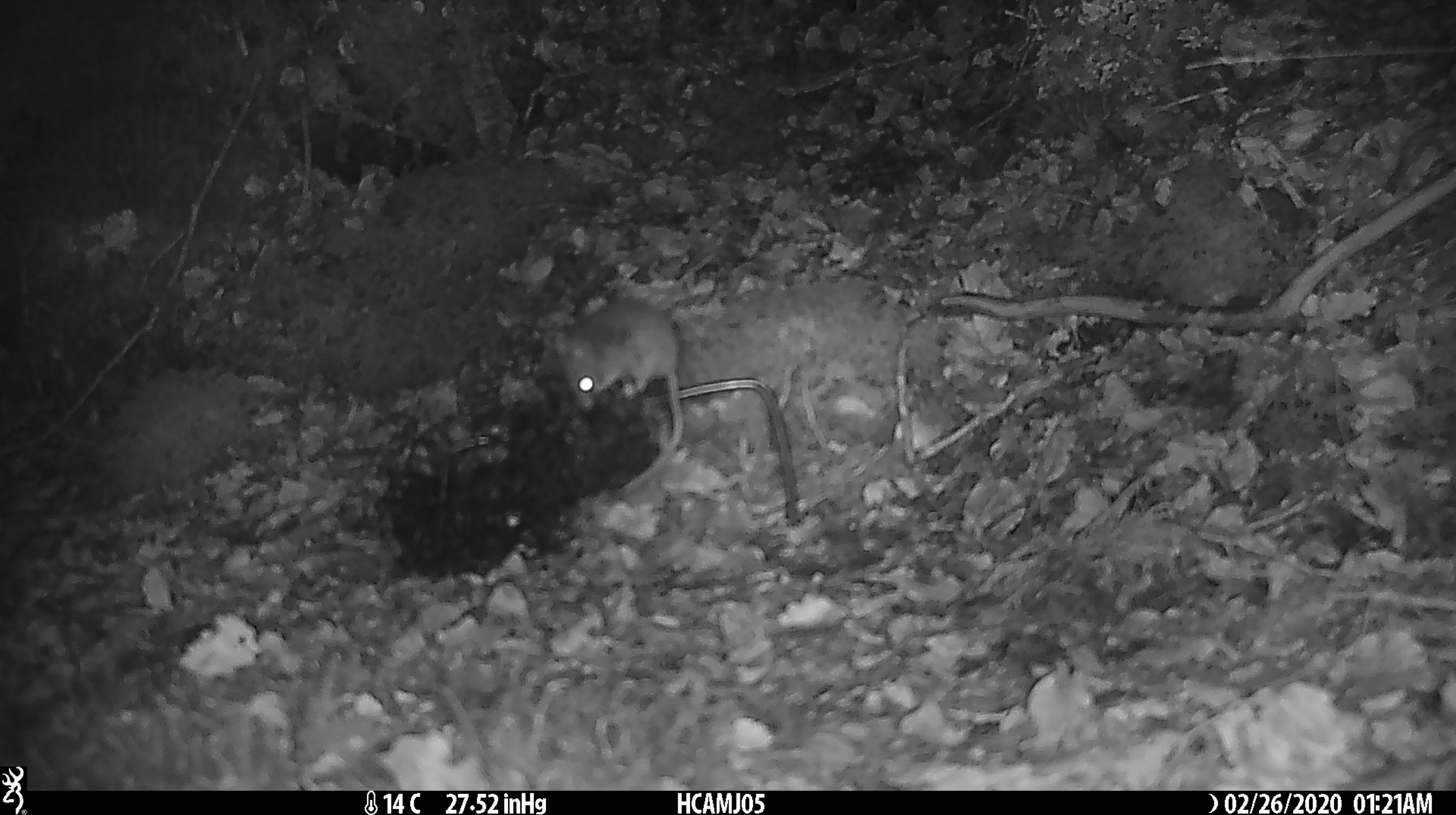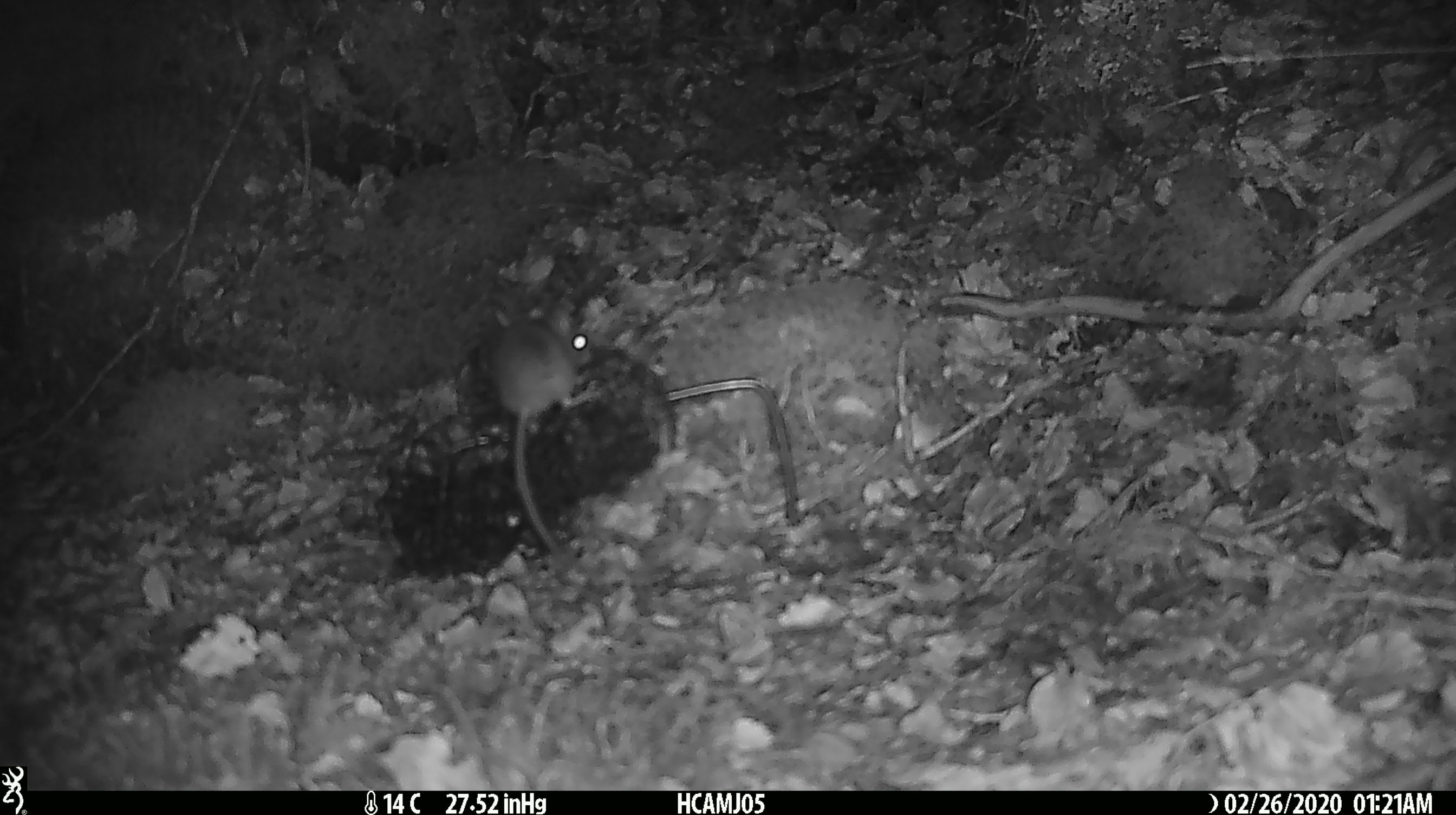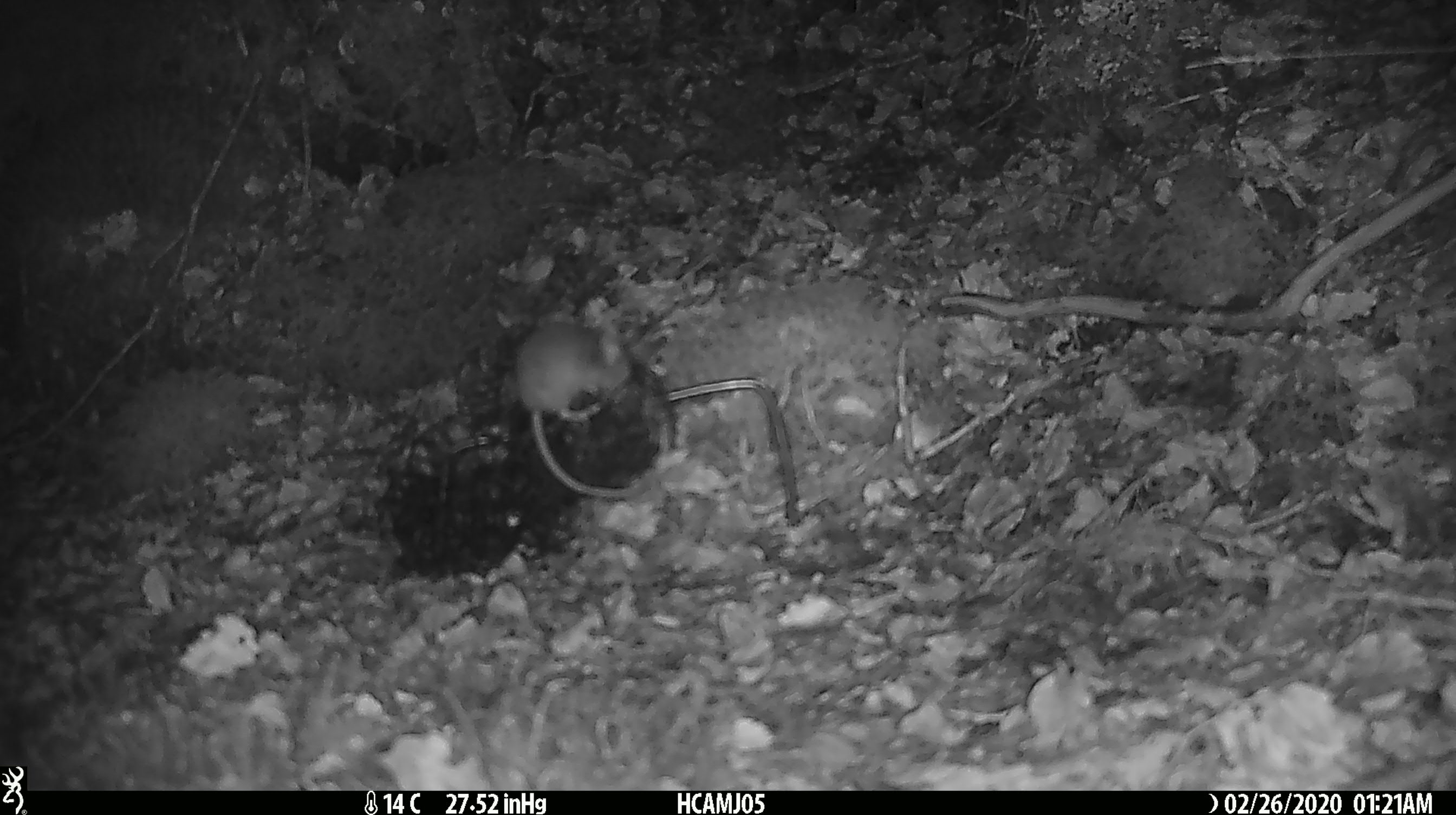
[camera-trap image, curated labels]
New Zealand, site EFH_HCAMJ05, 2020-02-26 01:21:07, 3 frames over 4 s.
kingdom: Animalia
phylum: Chordata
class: Mammalia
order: Rodentia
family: Muridae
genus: Mus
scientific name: Mus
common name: mouse